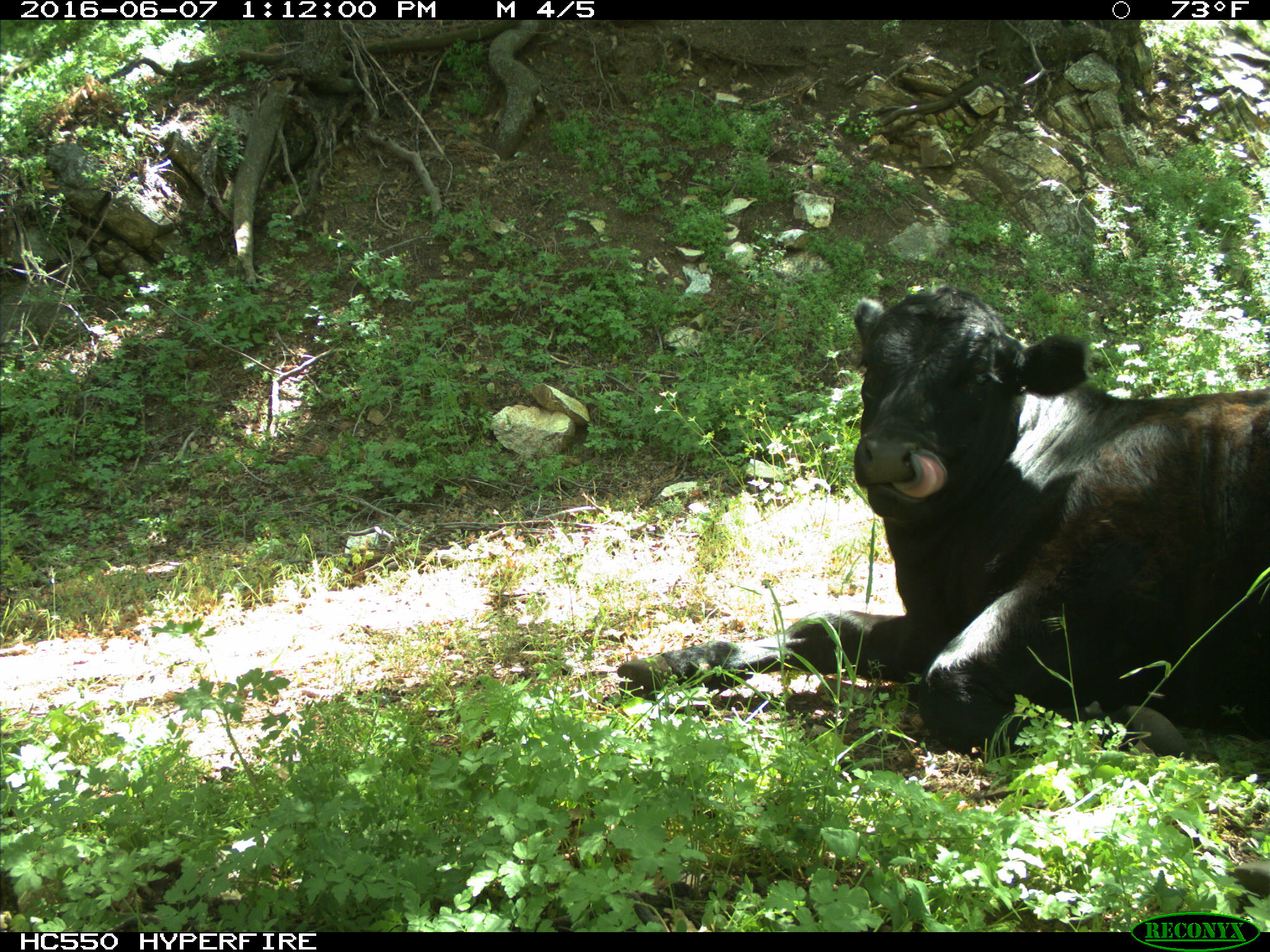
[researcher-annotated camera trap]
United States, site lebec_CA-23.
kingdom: Animalia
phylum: Chordata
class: Mammalia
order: Artiodactyla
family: Bovidae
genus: Bos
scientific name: Bos taurus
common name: domestic cow